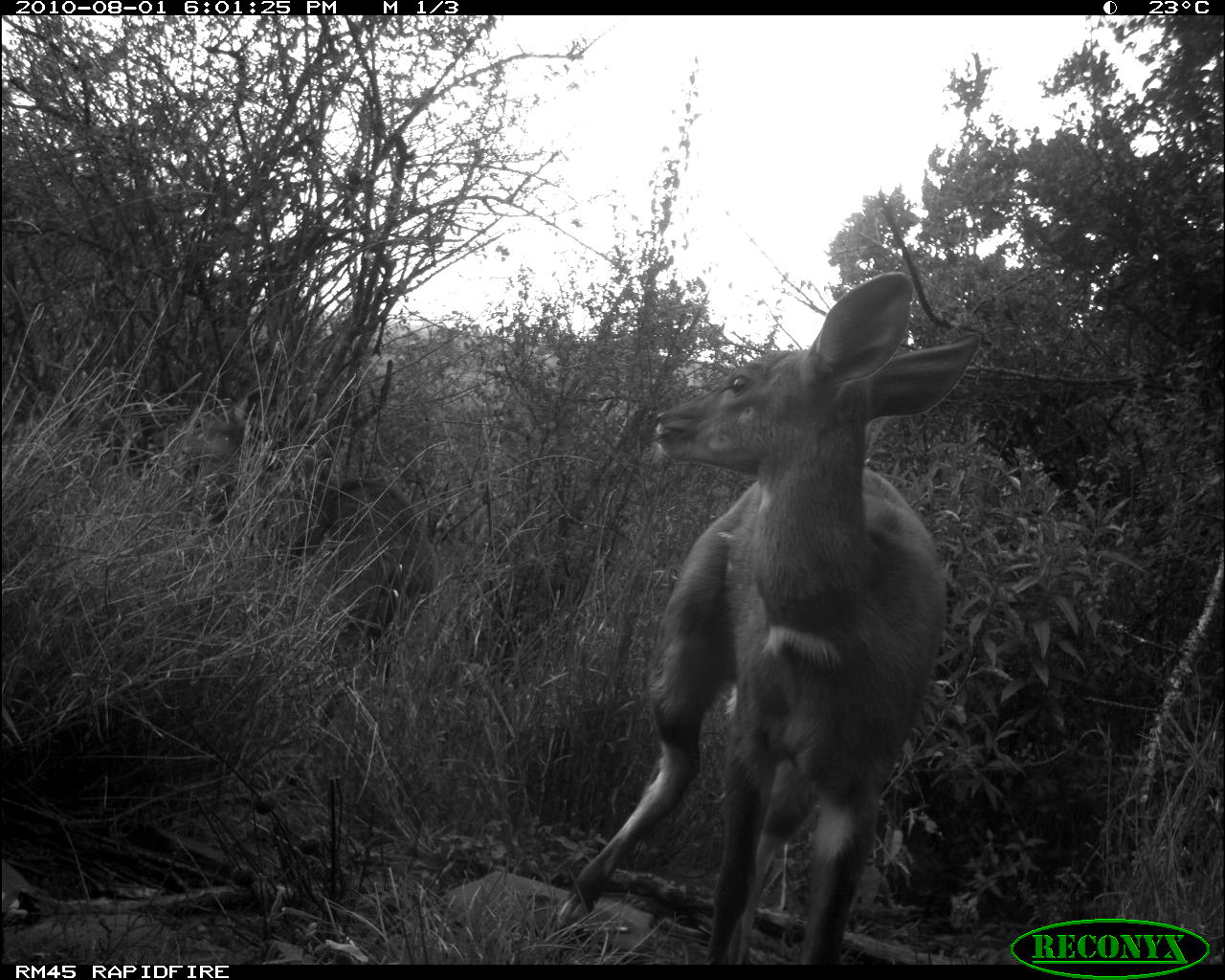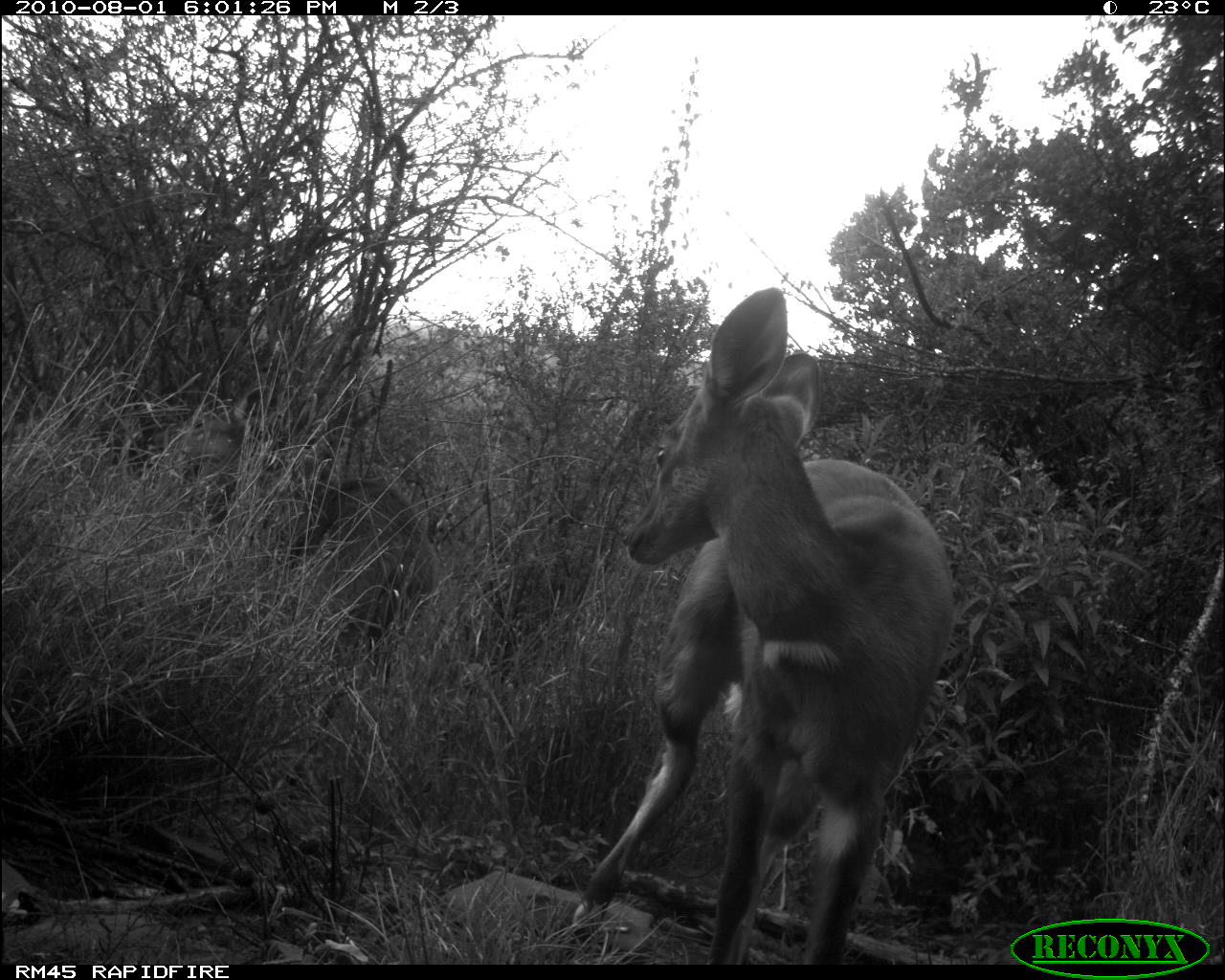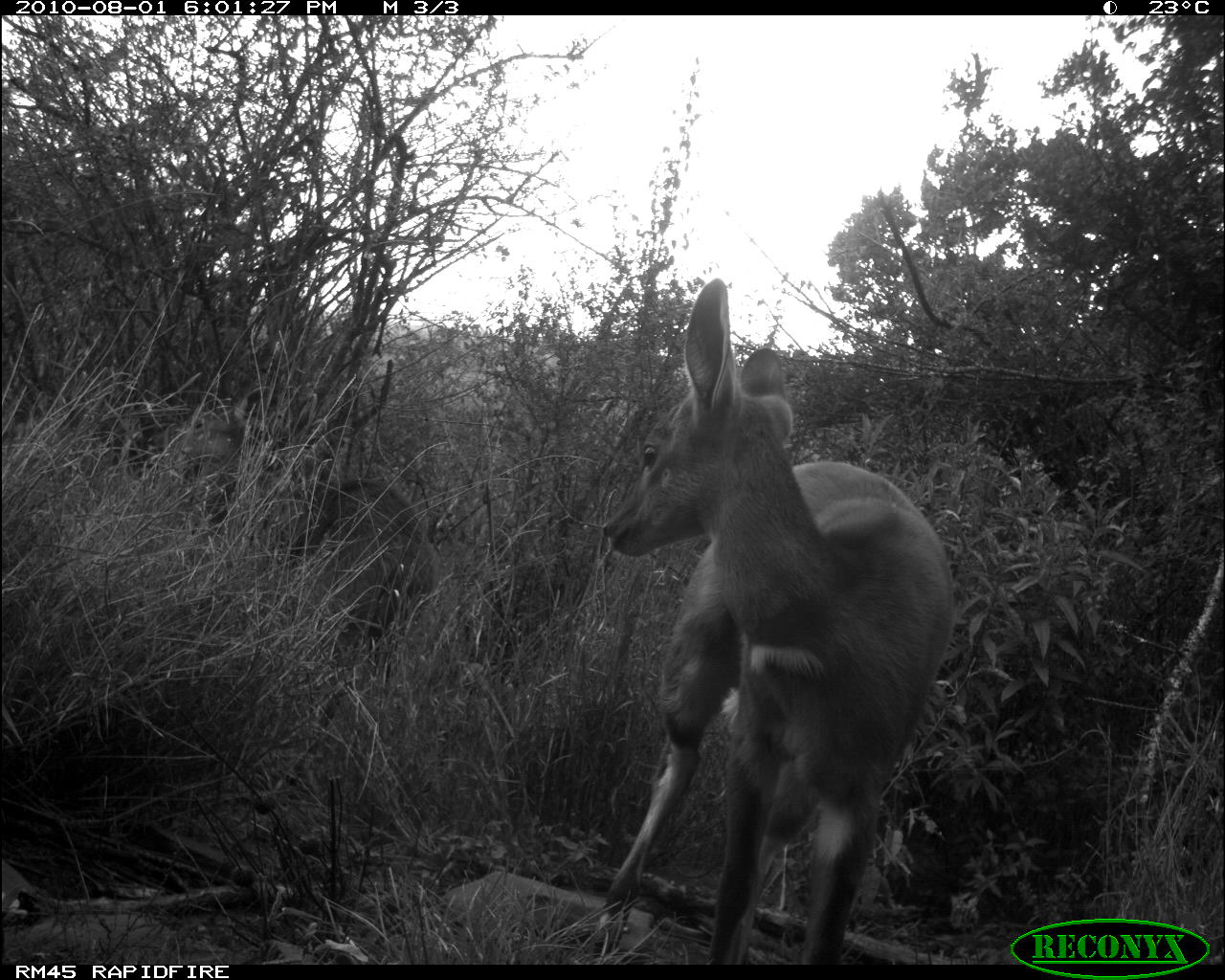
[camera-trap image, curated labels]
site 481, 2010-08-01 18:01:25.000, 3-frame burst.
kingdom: Animalia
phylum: Chordata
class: Mammalia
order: Artiodactyla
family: Bovidae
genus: Tragelaphus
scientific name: Tragelaphus scriptus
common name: bushbuck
Tragelaphus scriptus (bushbuck), count 2.